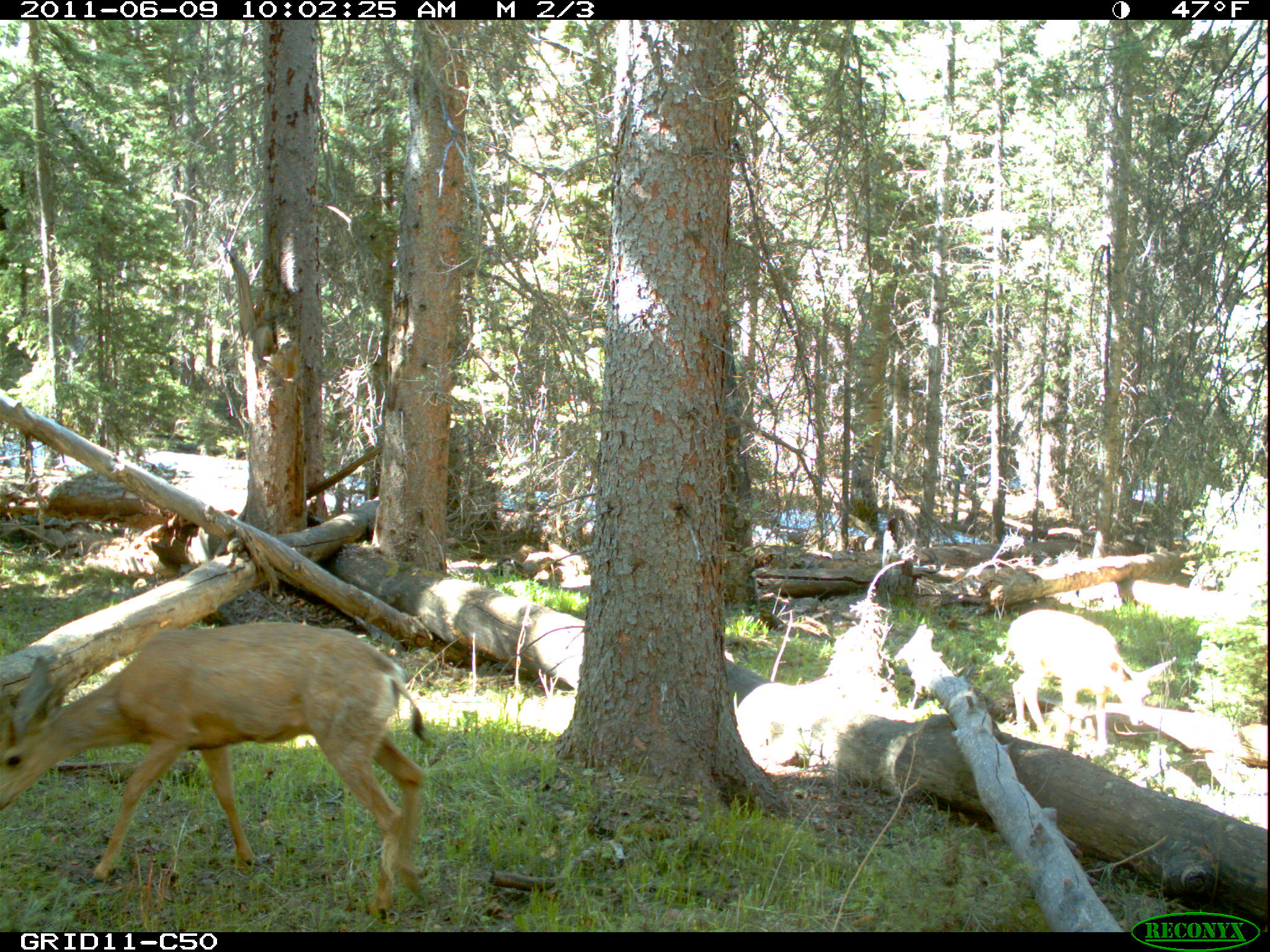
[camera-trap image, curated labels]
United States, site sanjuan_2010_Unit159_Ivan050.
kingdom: Animalia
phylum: Chordata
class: Mammalia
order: Artiodactyla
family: Cervidae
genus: Odocoileus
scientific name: Odocoileus hemionus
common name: mule deer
Odocoileus hemionus (mule deer).